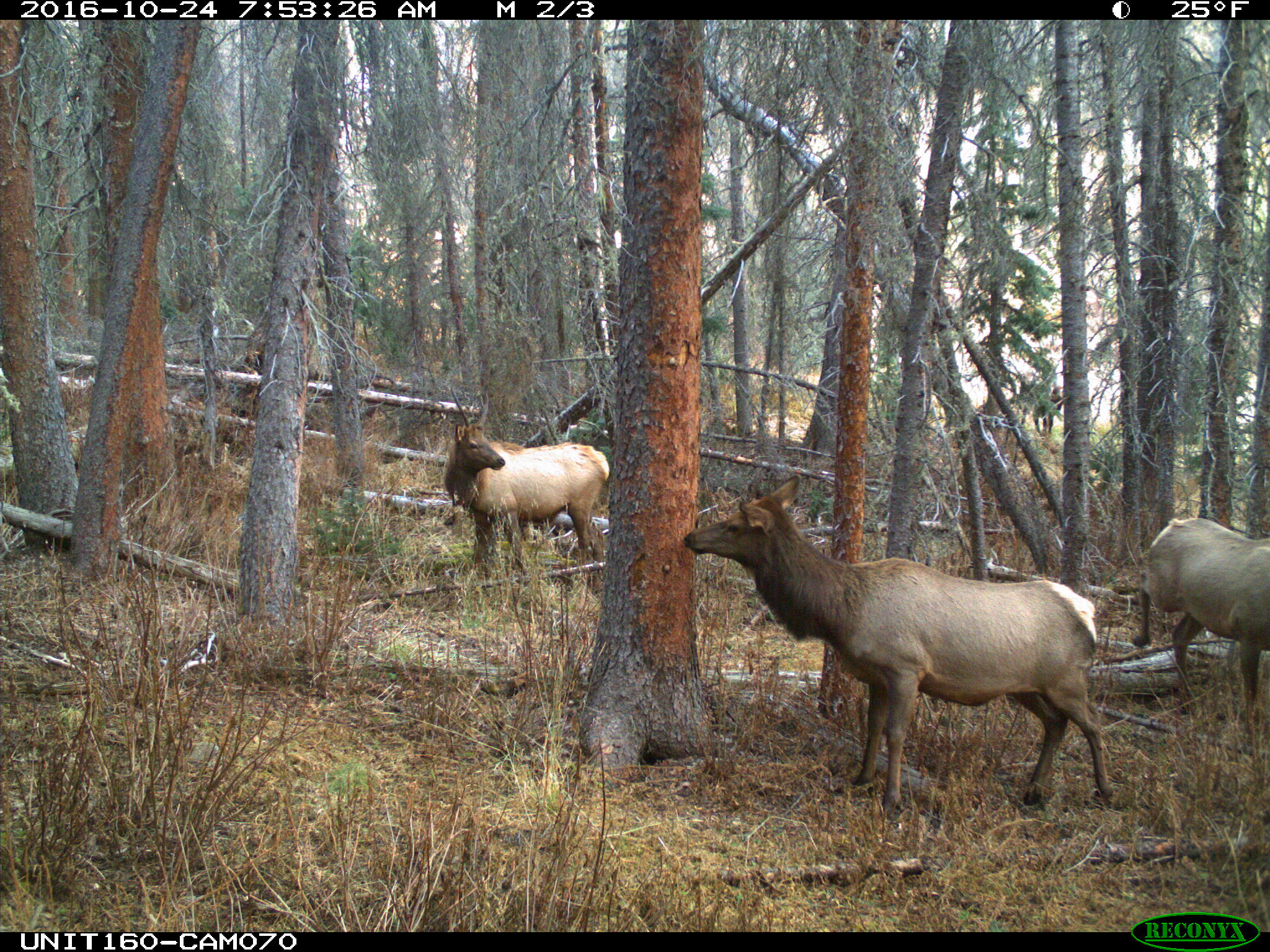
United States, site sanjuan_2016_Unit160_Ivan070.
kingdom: Animalia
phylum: Chordata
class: Mammalia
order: Artiodactyla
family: Cervidae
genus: Cervus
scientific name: Cervus elaphus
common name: red deer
Cervus elaphus (red deer).